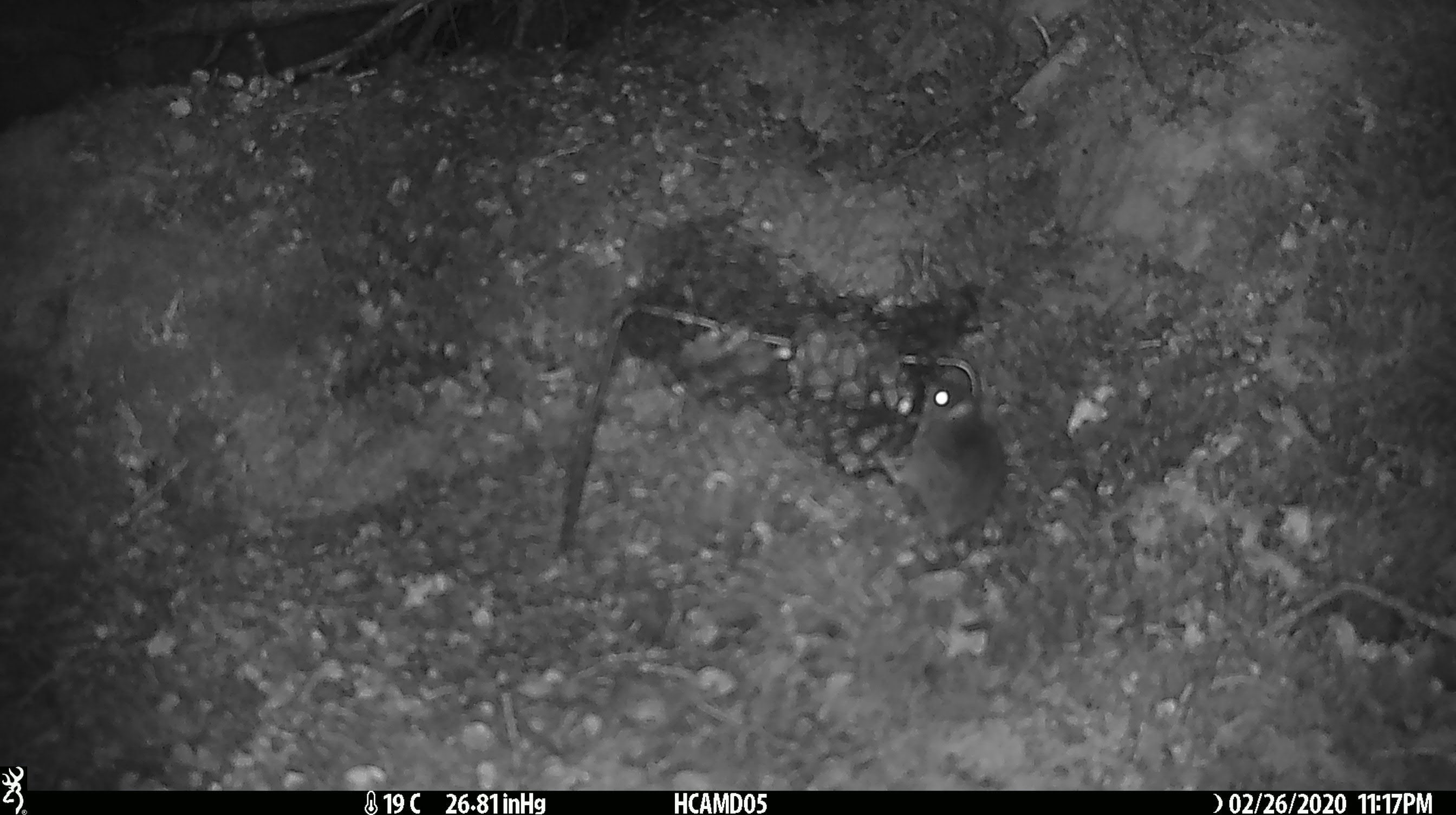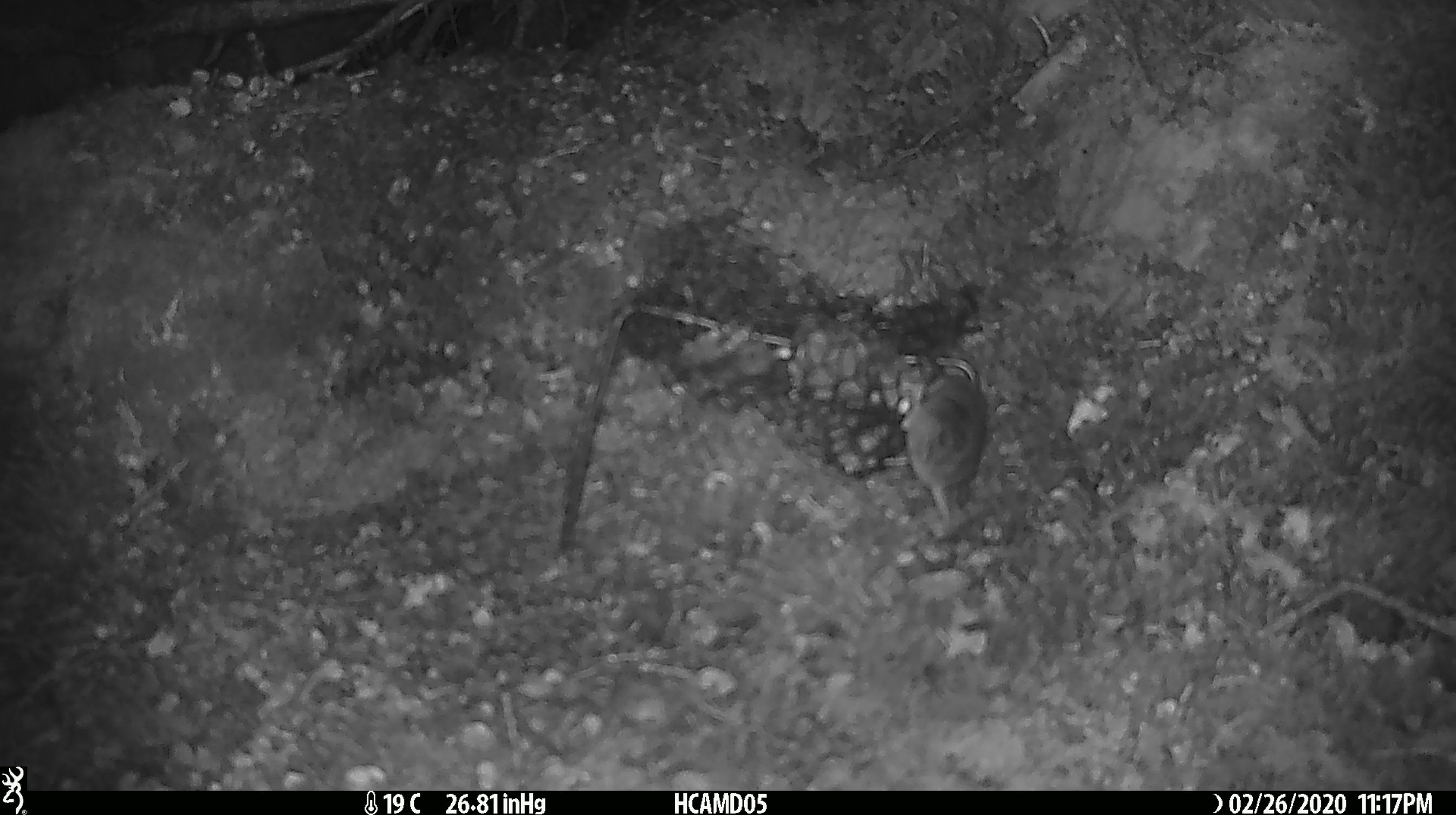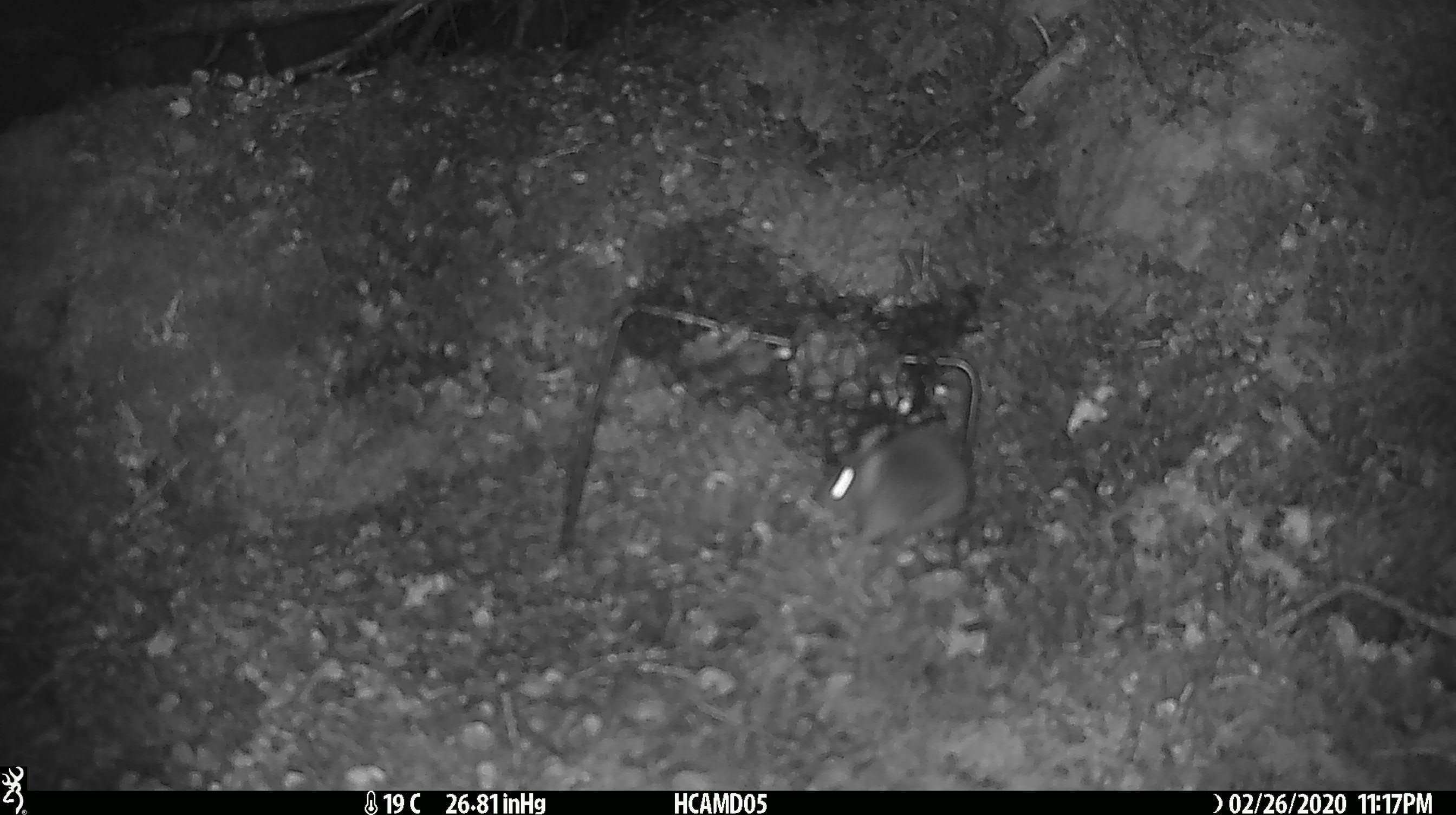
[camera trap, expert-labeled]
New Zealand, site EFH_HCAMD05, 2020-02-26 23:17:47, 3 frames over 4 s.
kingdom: Animalia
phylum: Chordata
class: Mammalia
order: Rodentia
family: Muridae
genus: Mus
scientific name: Mus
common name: mouse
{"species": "mouse (Mus)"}